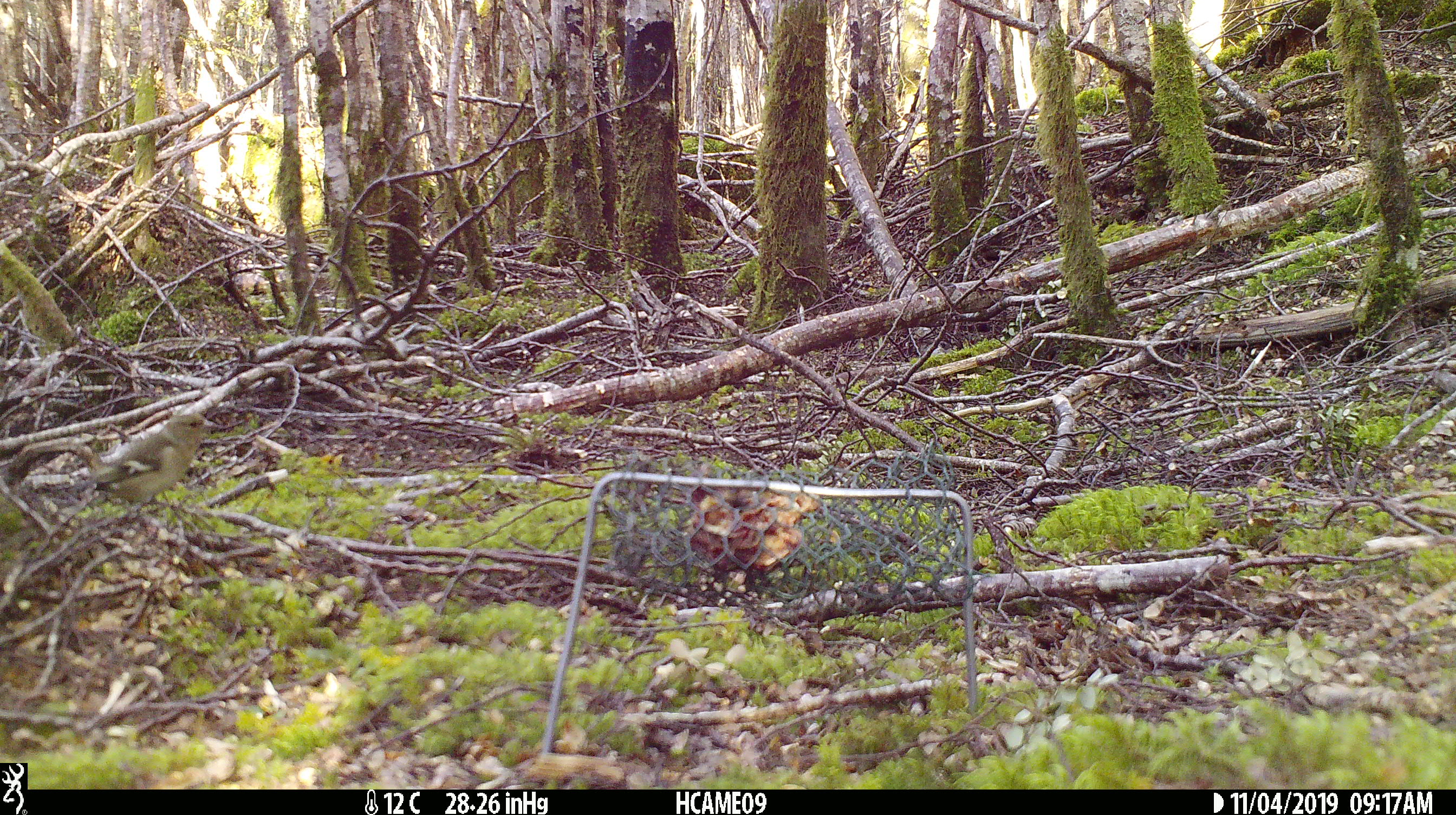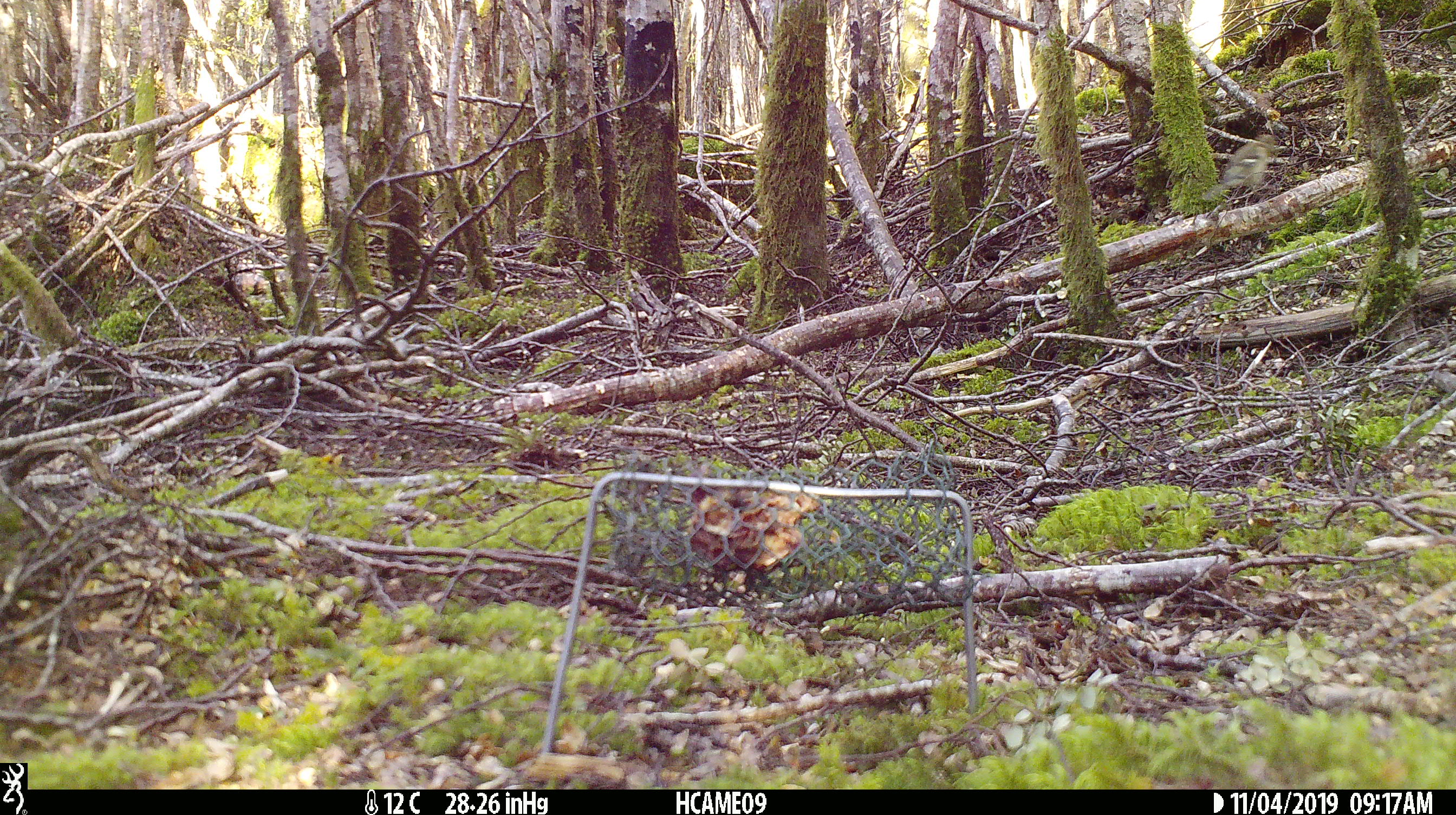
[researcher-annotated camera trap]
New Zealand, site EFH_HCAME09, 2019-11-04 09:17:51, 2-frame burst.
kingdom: Animalia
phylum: Chordata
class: Aves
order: Passeriformes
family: Fringillidae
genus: Fringilla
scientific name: Fringilla coelebs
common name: common chaffinch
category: chaffinch